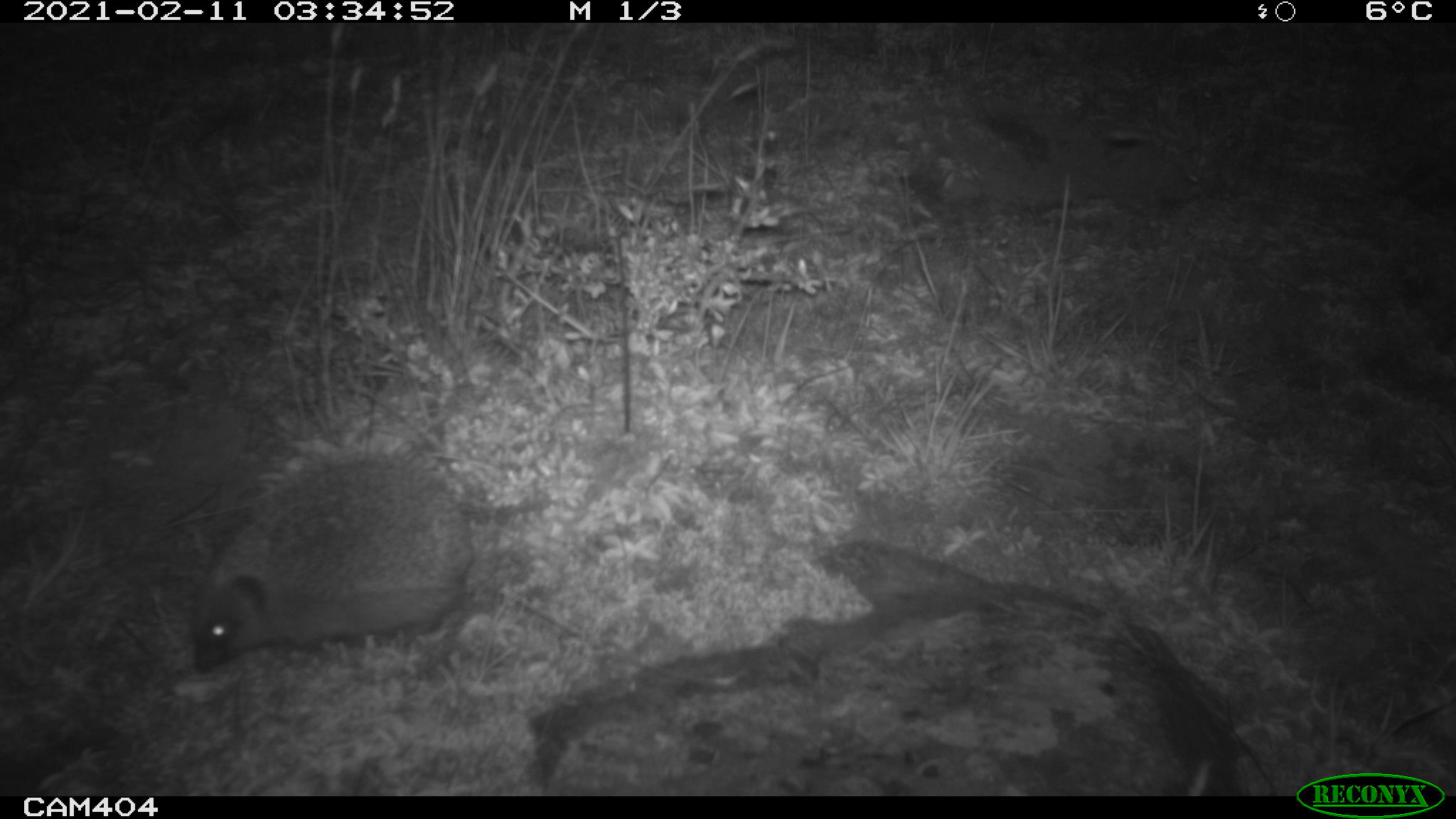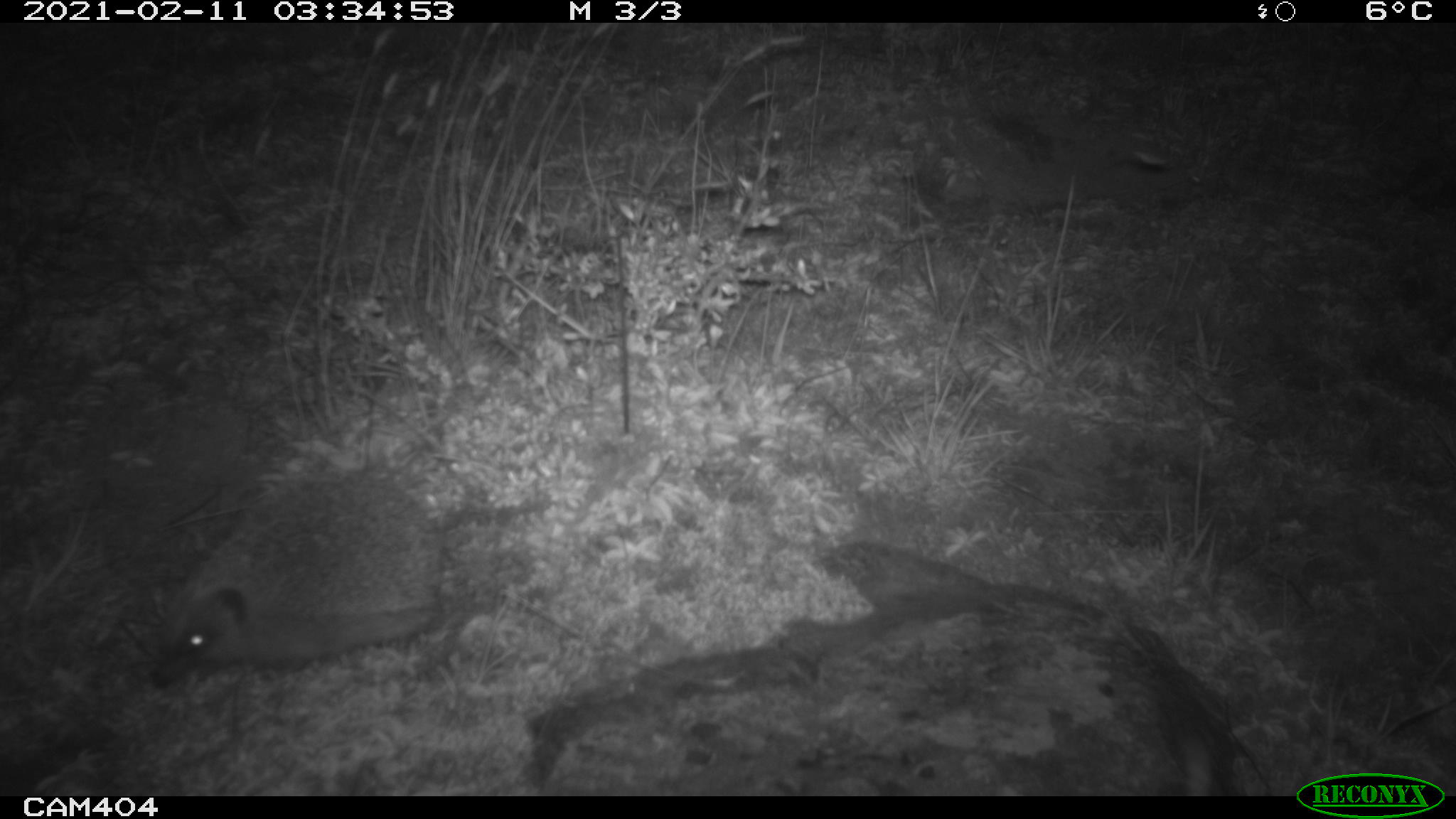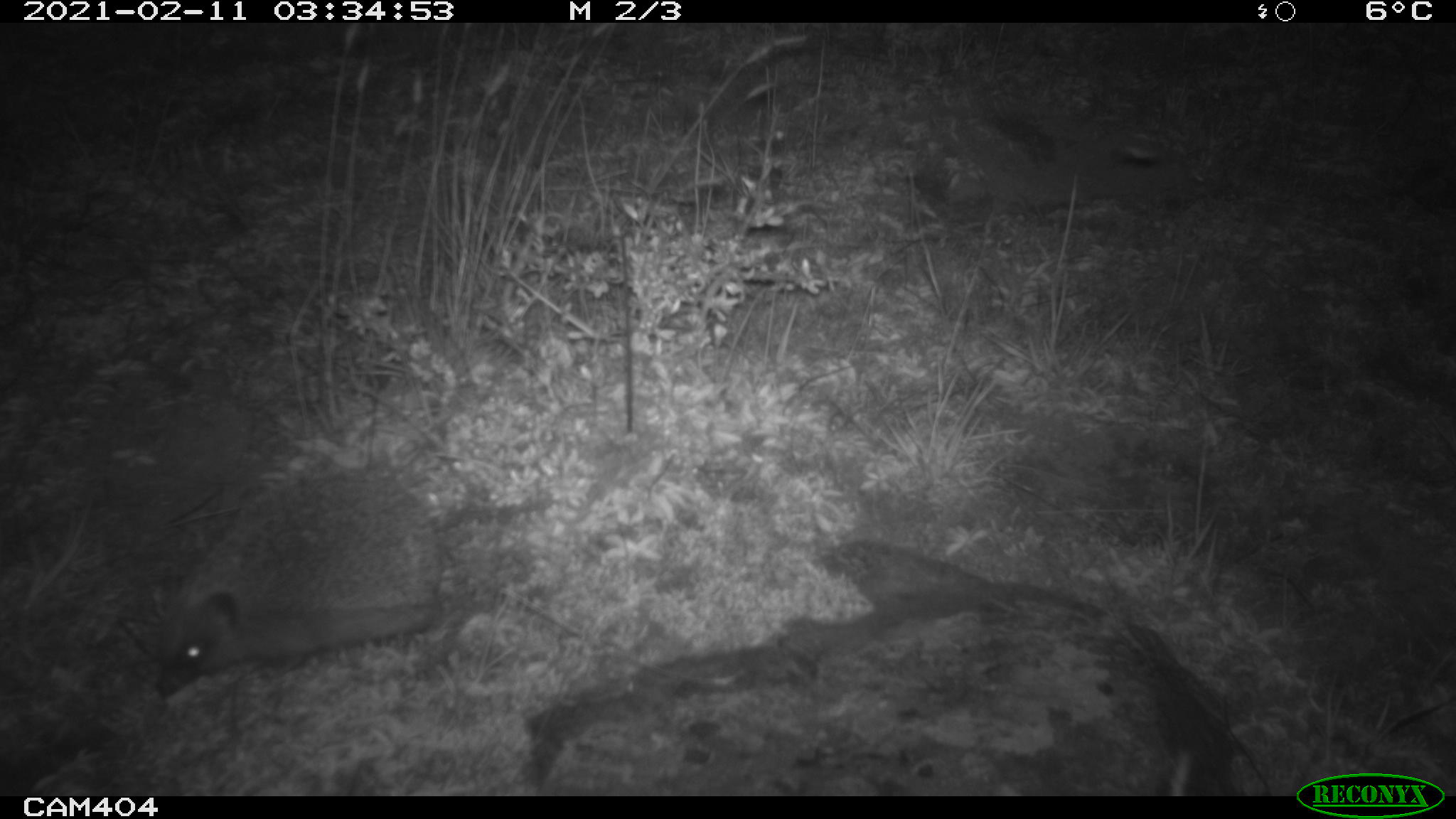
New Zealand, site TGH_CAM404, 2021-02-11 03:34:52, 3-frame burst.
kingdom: Animalia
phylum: Chordata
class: Mammalia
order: Eulipotyphla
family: Erinaceidae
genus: Erinaceus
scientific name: Erinaceus europaeus europaeus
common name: european hedgehog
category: hedgehog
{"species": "hedgehog (european hedgehog) (Erinaceus europaeus europaeus)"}